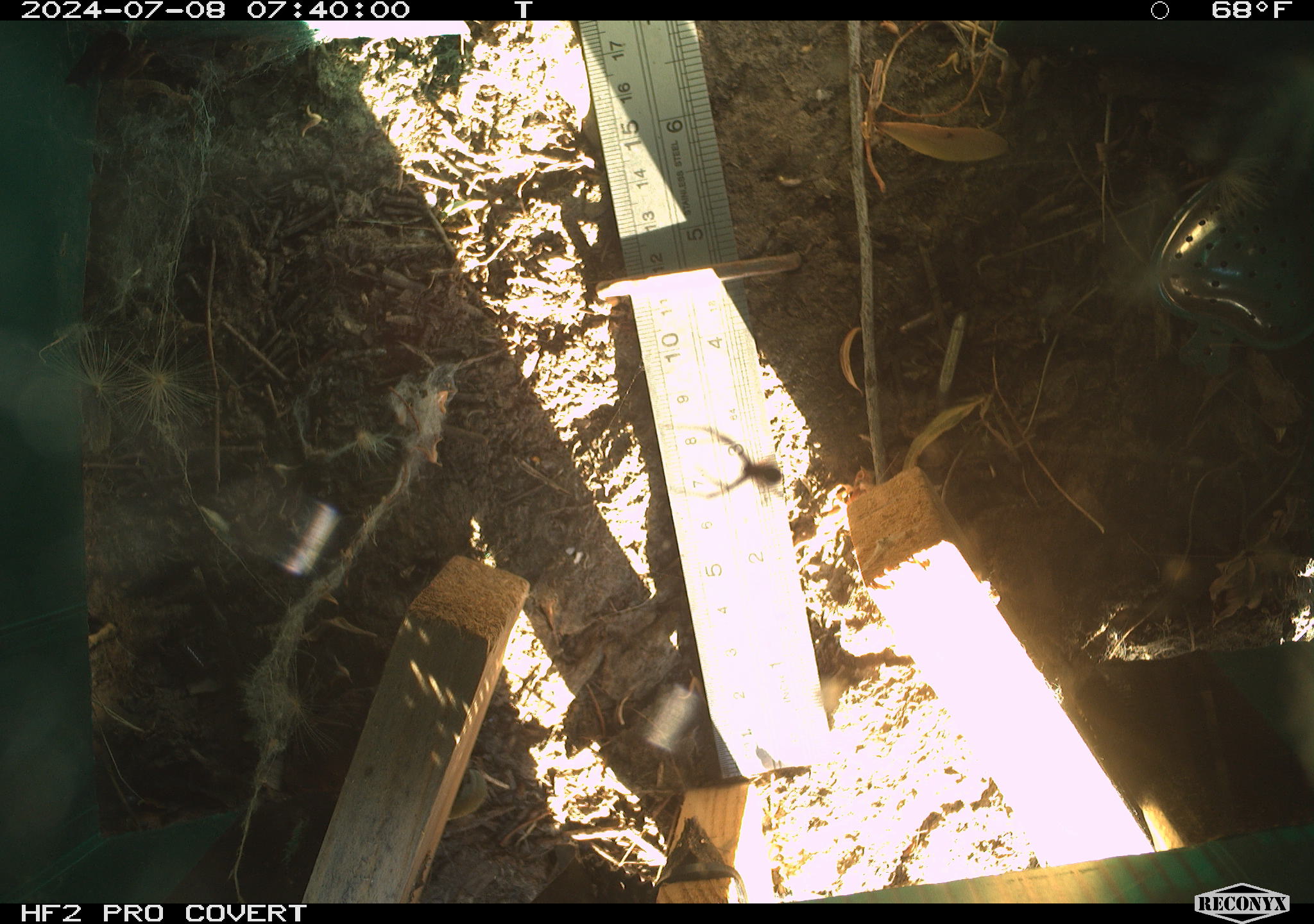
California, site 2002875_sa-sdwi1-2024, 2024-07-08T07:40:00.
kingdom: Animalia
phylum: Arthropoda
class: Arachnida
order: Araneae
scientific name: Araneae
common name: spider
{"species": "spider (Araneae)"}